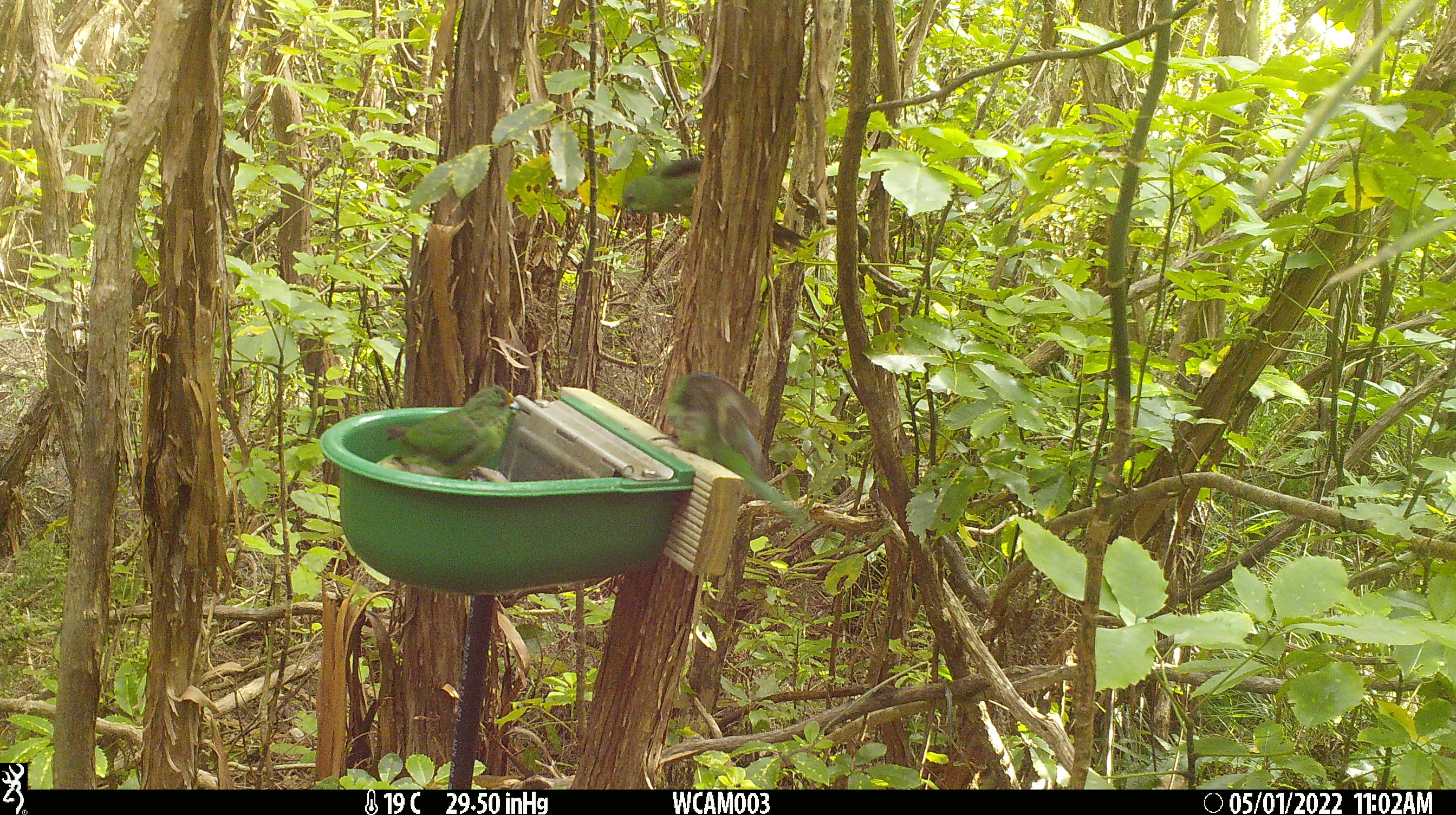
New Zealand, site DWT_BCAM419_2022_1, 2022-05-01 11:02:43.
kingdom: Animalia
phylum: Chordata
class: Aves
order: Psittaciformes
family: Psittaculidae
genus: Cyanoramphus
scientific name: Cyanoramphus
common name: parakeet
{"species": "parakeet (Cyanoramphus)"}